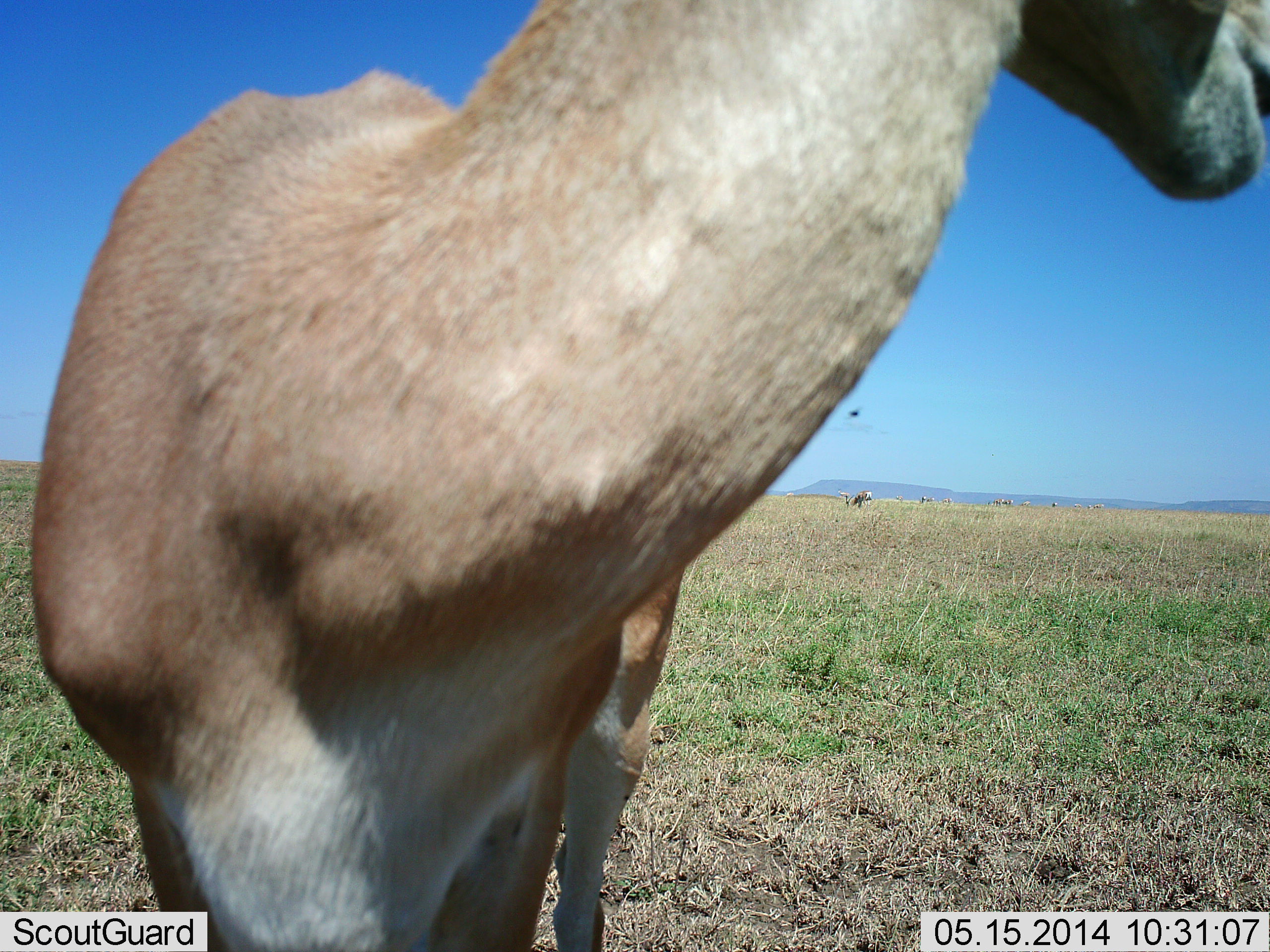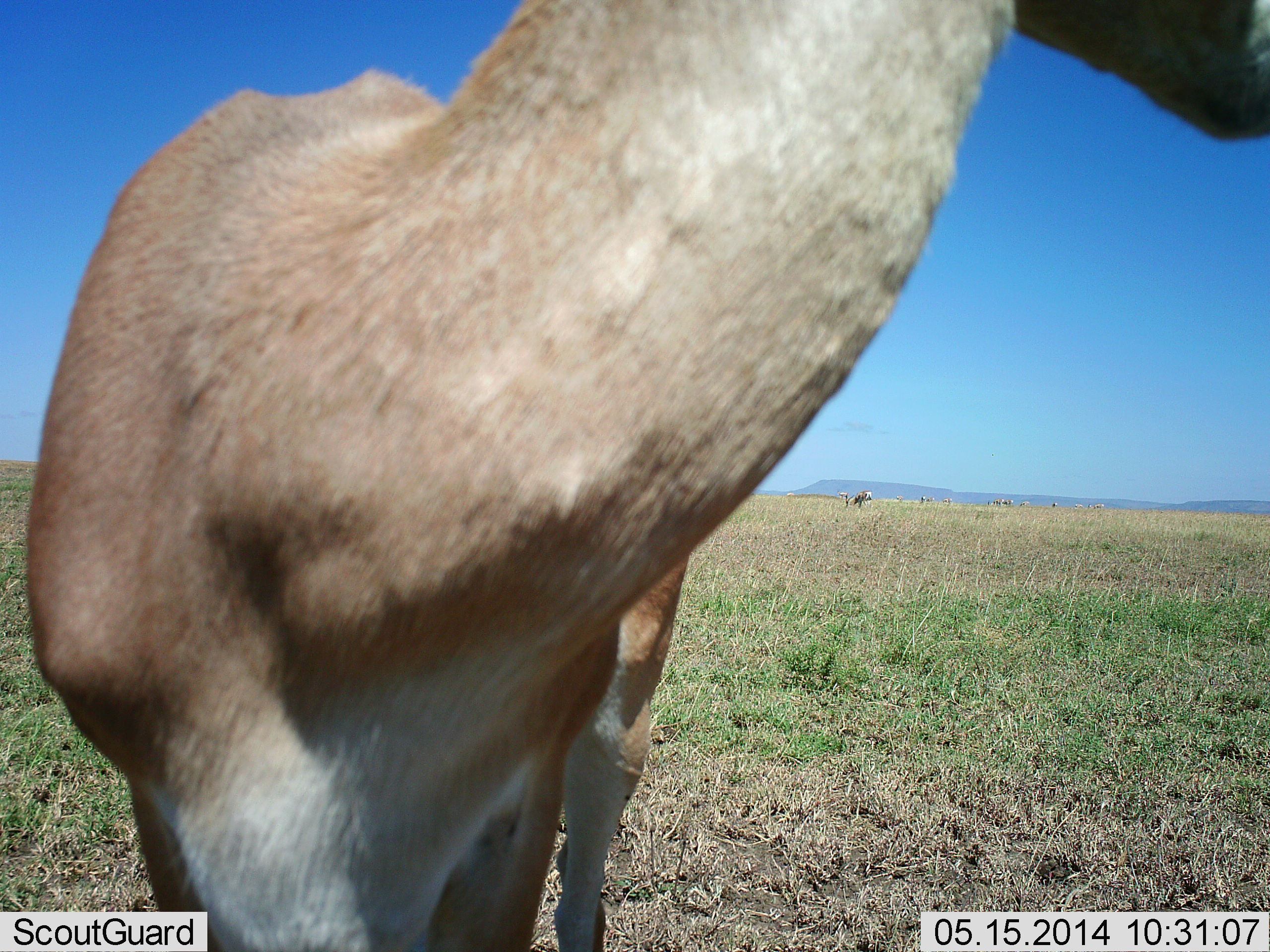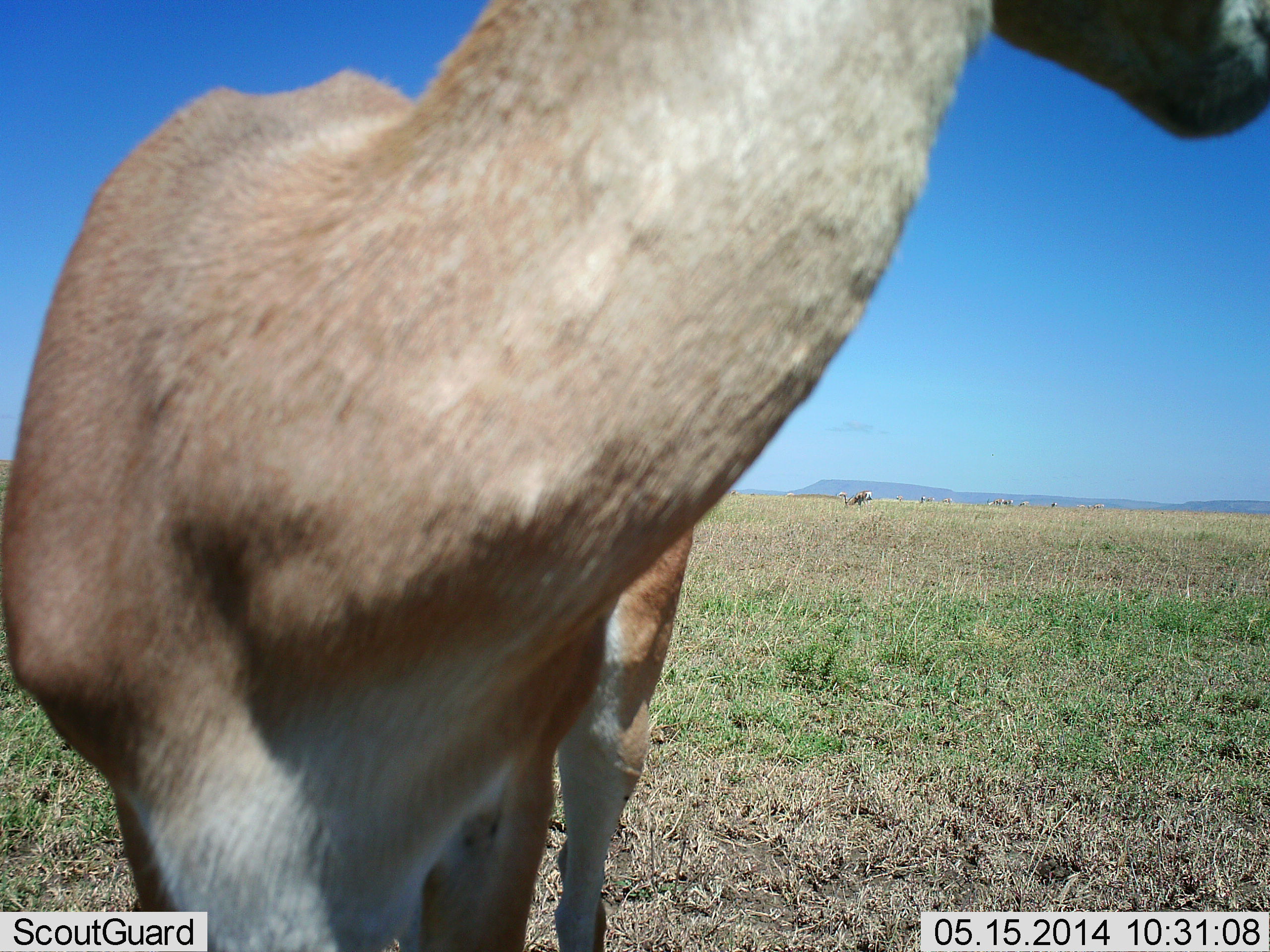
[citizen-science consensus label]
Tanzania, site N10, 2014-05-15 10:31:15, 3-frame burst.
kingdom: Animalia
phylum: Chordata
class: Mammalia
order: Artiodactyla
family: Bovidae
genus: Nanger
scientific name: Nanger granti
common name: grant's gazelle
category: gazellegrants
Gazellegrants (grant's gazelle) (Nanger granti), count 1. Behavior (volunteer vote fractions): standing 100%, resting 0%, moving 0%, interacting 0%. Young present (vote fraction): 0%. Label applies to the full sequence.